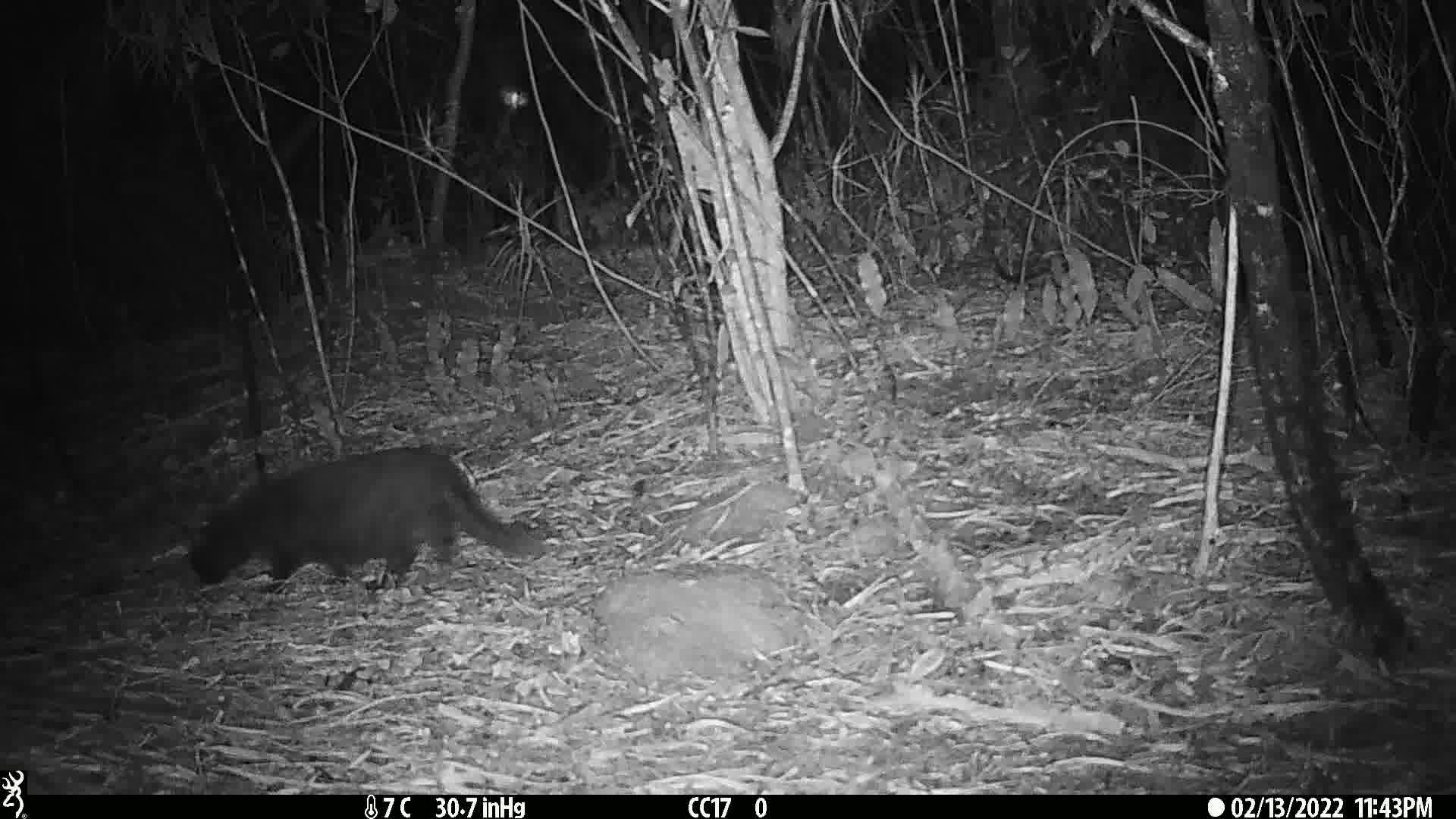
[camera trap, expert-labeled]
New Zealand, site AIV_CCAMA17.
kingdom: Animalia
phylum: Chordata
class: Mammalia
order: Carnivora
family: Felidae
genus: Felis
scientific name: Felis catus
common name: domestic cat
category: cat